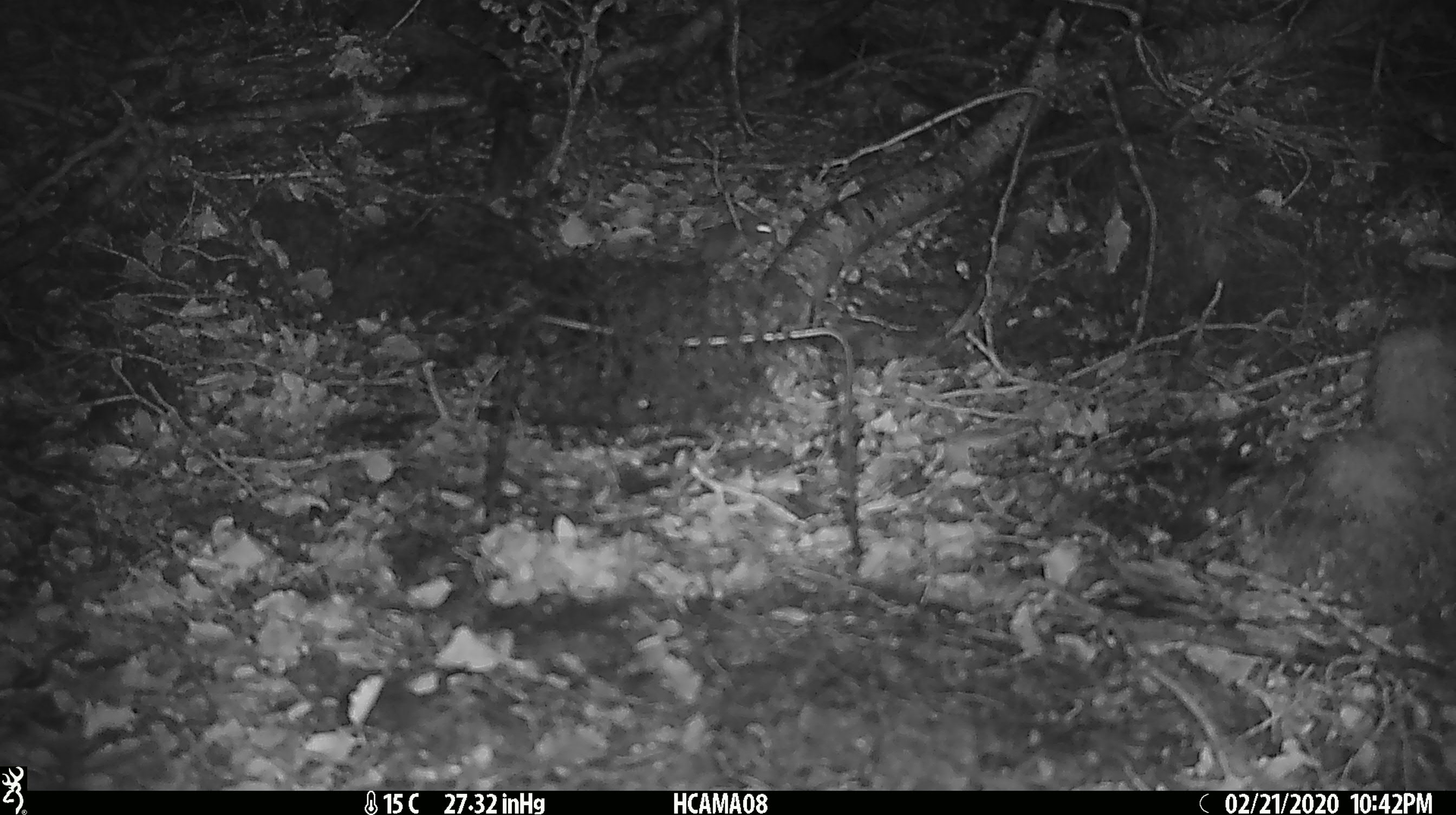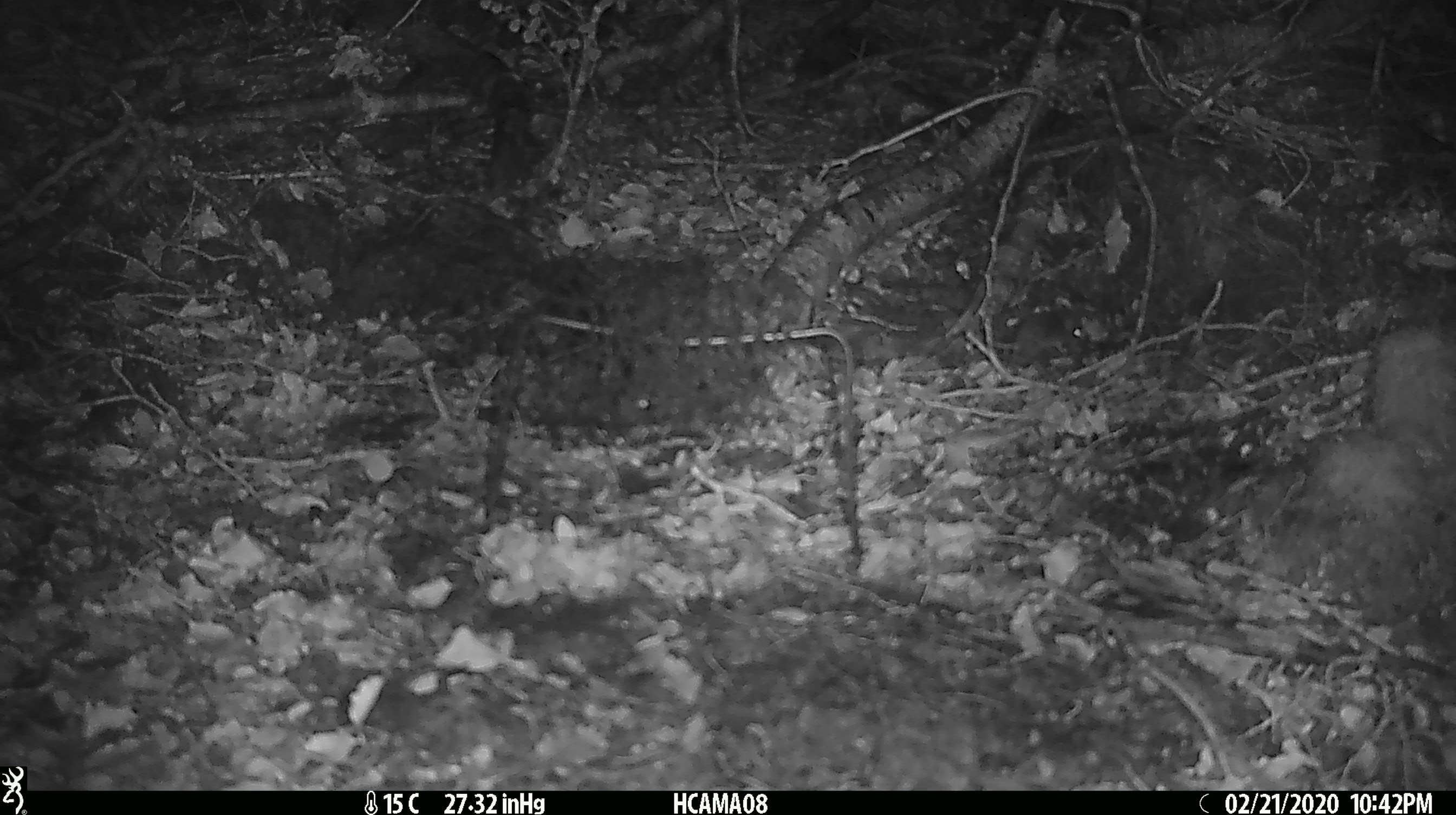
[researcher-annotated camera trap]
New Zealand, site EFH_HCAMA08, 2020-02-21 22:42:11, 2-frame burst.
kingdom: Animalia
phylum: Chordata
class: Mammalia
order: Rodentia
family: Muridae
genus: Mus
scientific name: Mus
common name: mouse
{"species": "mouse (Mus)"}